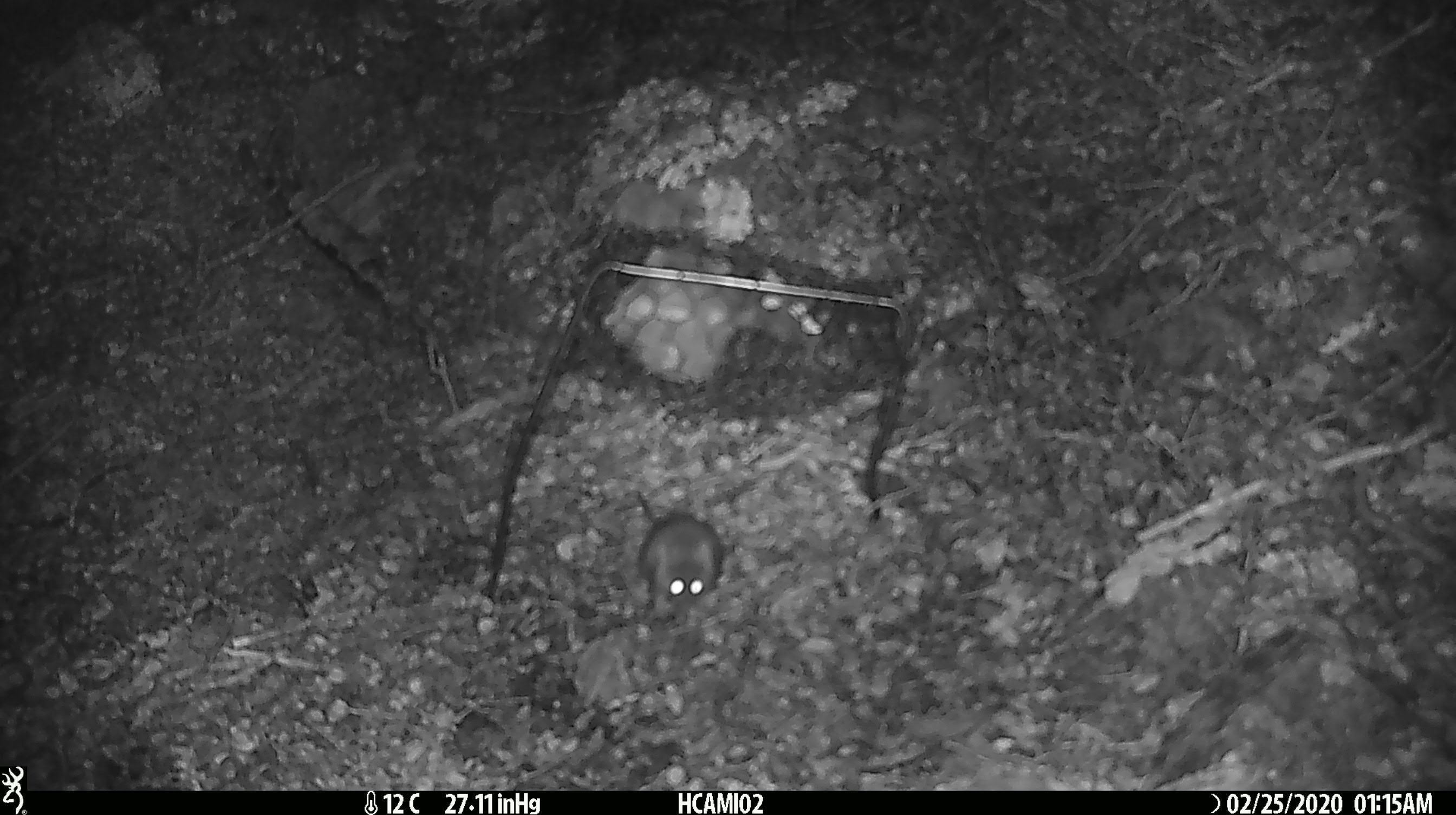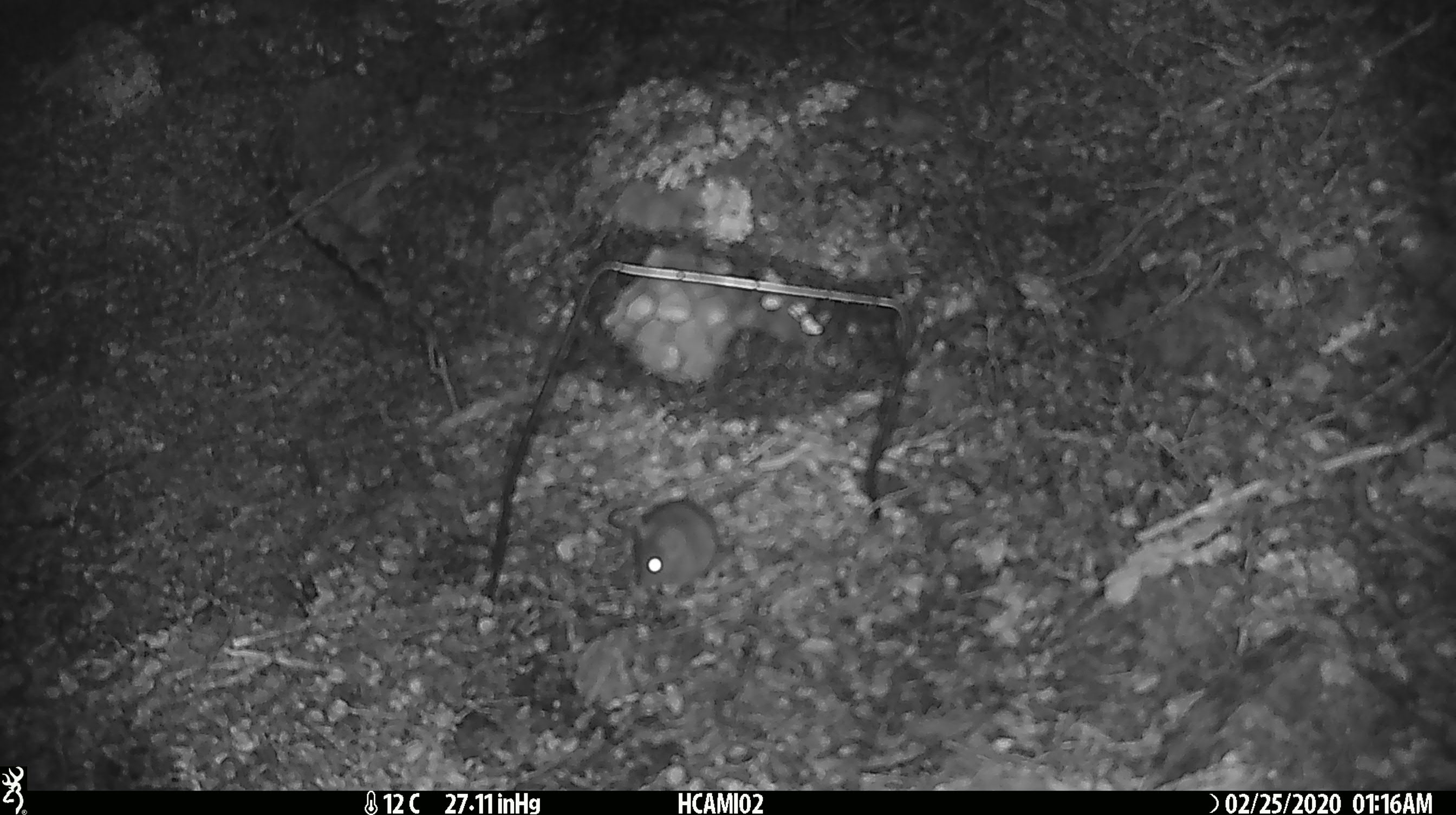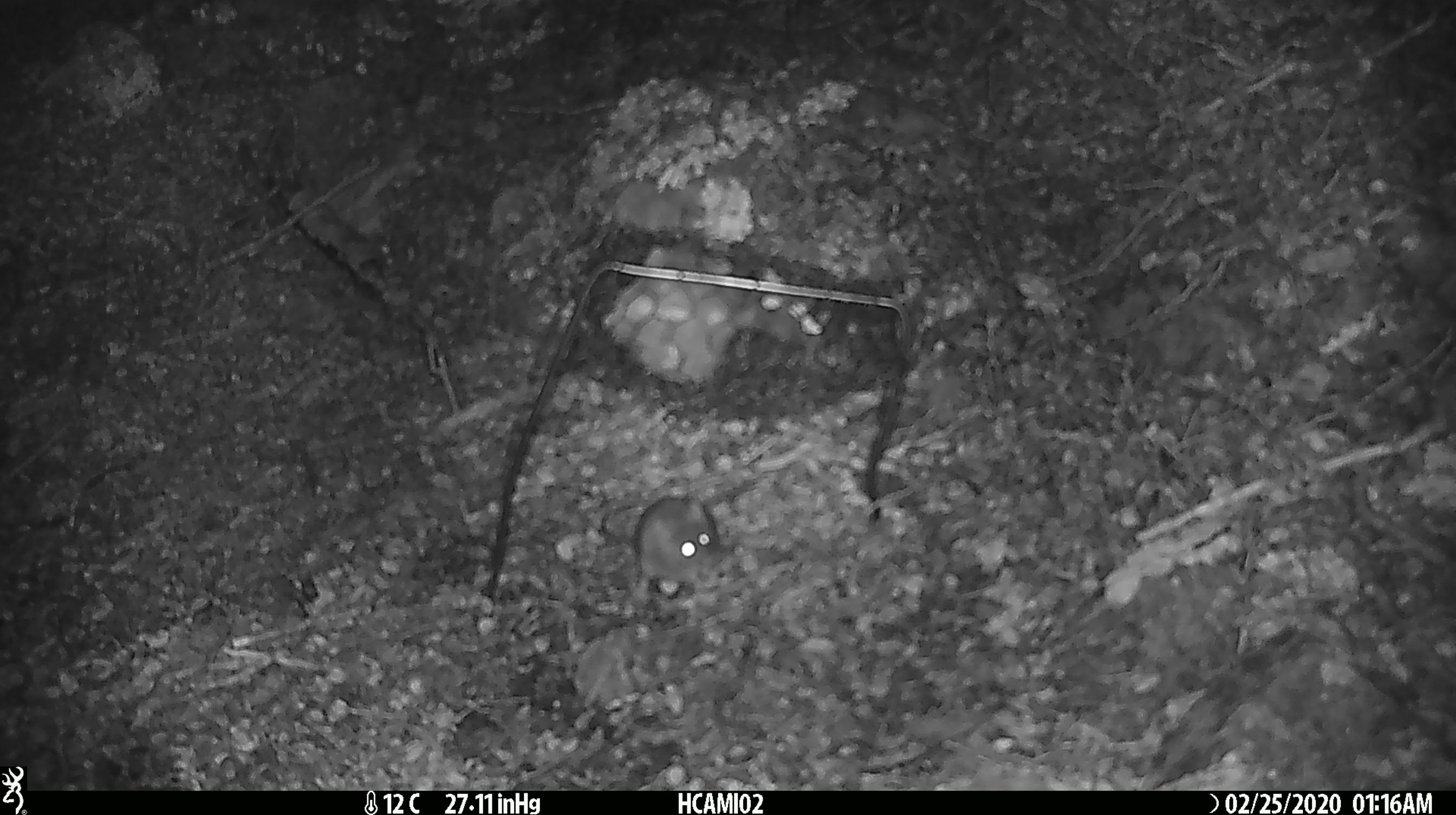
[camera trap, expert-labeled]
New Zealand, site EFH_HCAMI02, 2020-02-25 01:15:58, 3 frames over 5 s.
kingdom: Animalia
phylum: Chordata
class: Mammalia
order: Rodentia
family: Muridae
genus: Mus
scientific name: Mus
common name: mouse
Mouse (Mus).